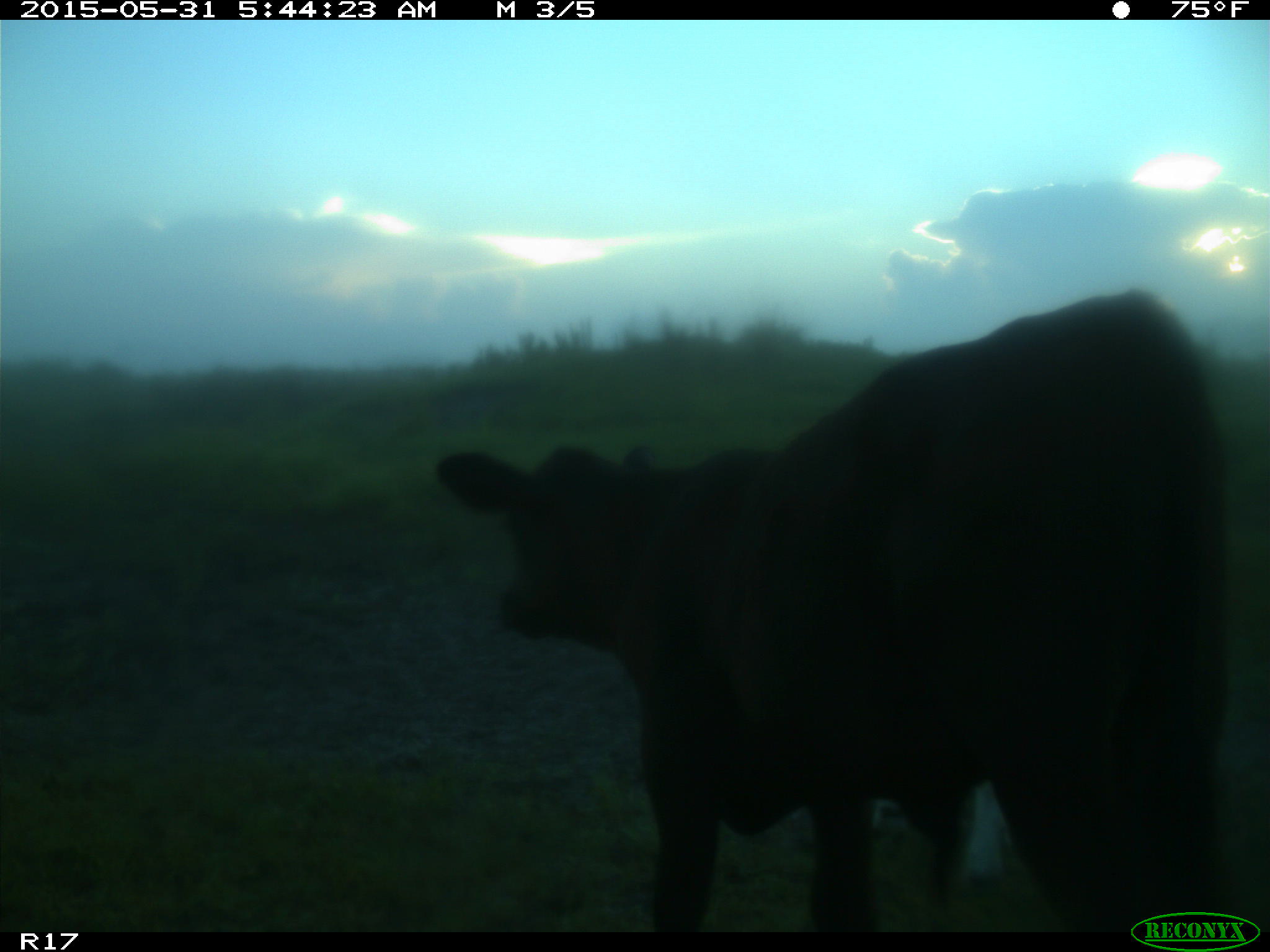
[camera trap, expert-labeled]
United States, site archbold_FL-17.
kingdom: Animalia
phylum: Chordata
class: Mammalia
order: Artiodactyla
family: Bovidae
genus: Bos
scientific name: Bos taurus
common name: domestic cow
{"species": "Bos taurus (domestic cow)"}